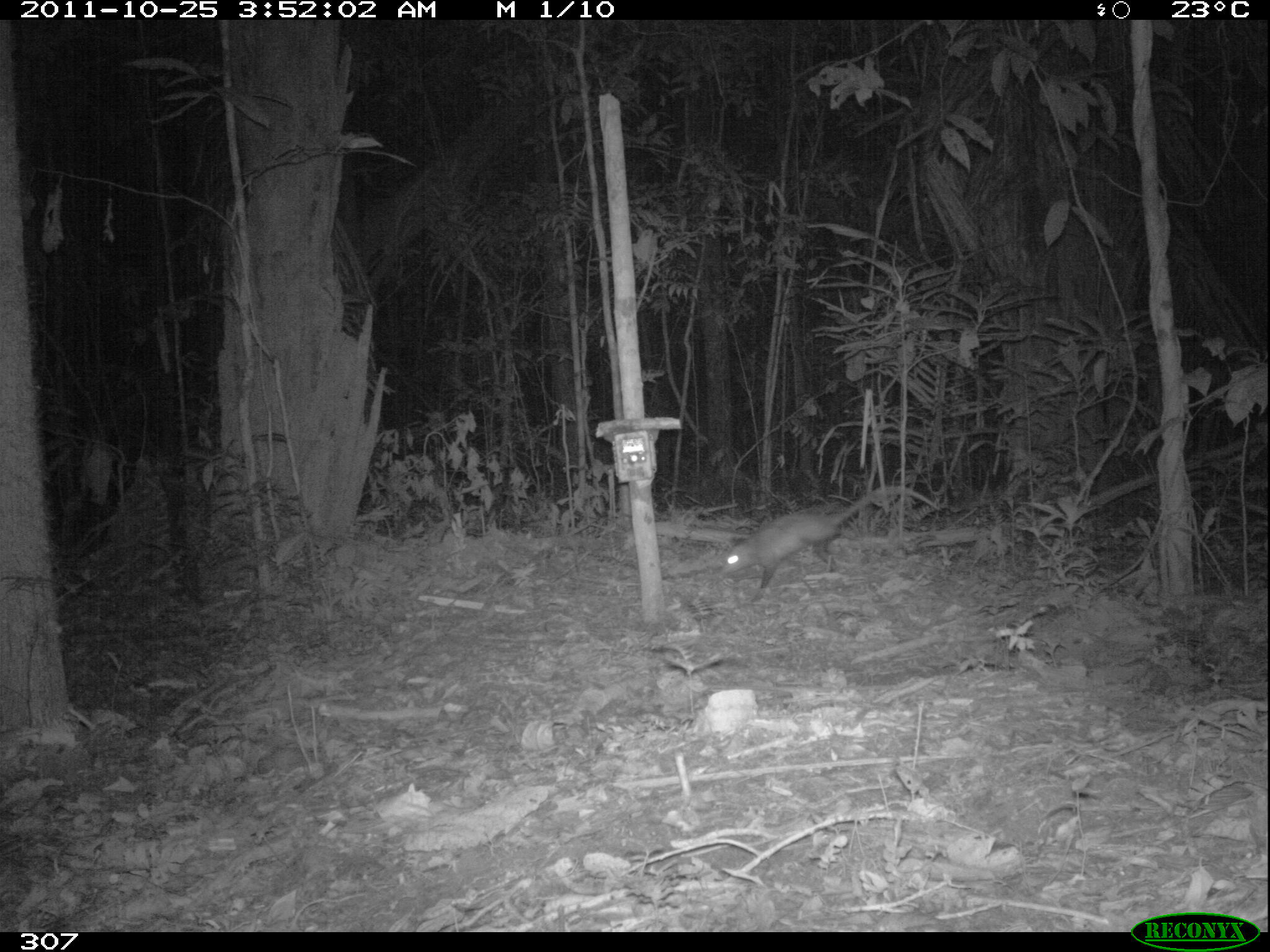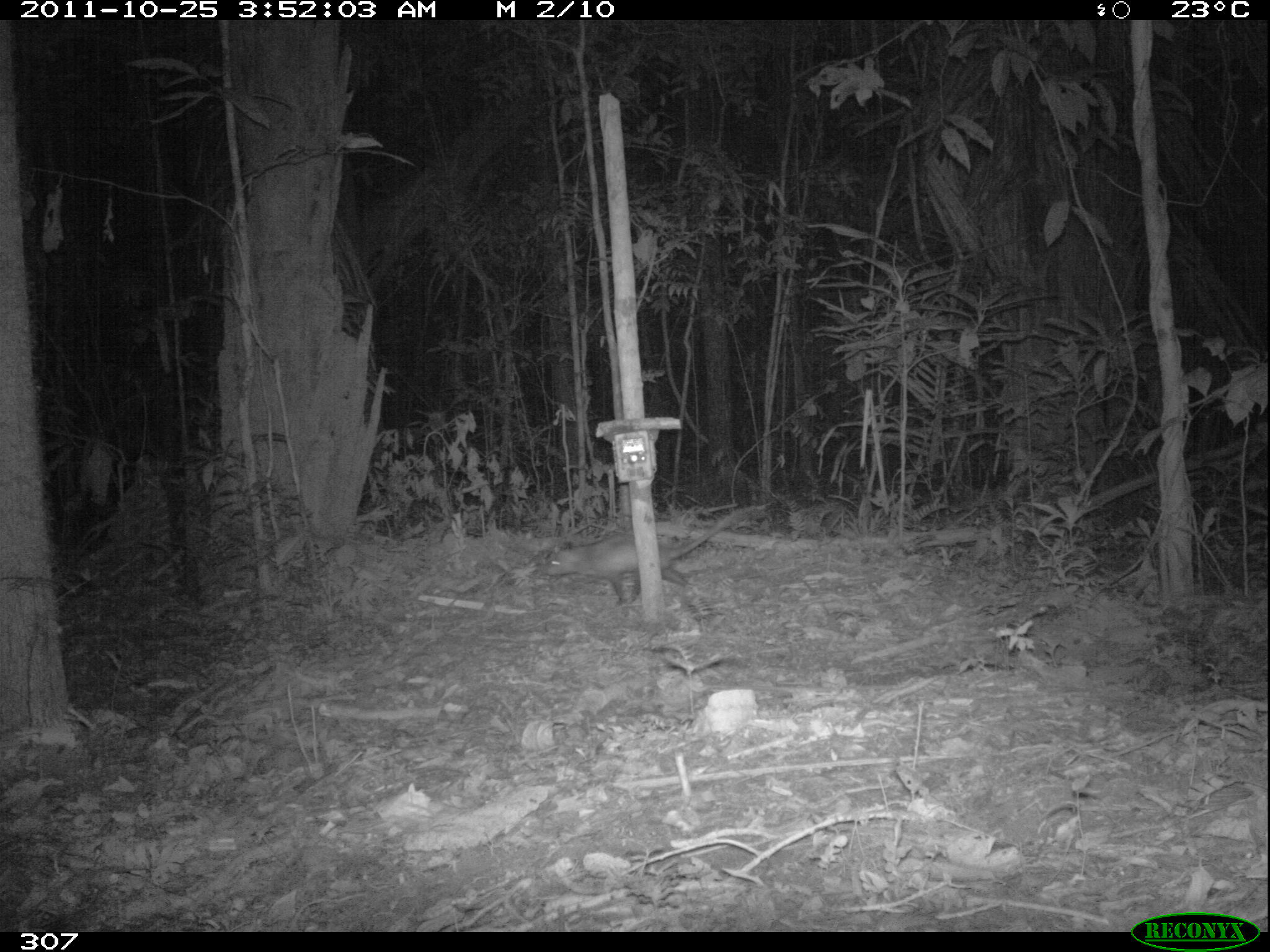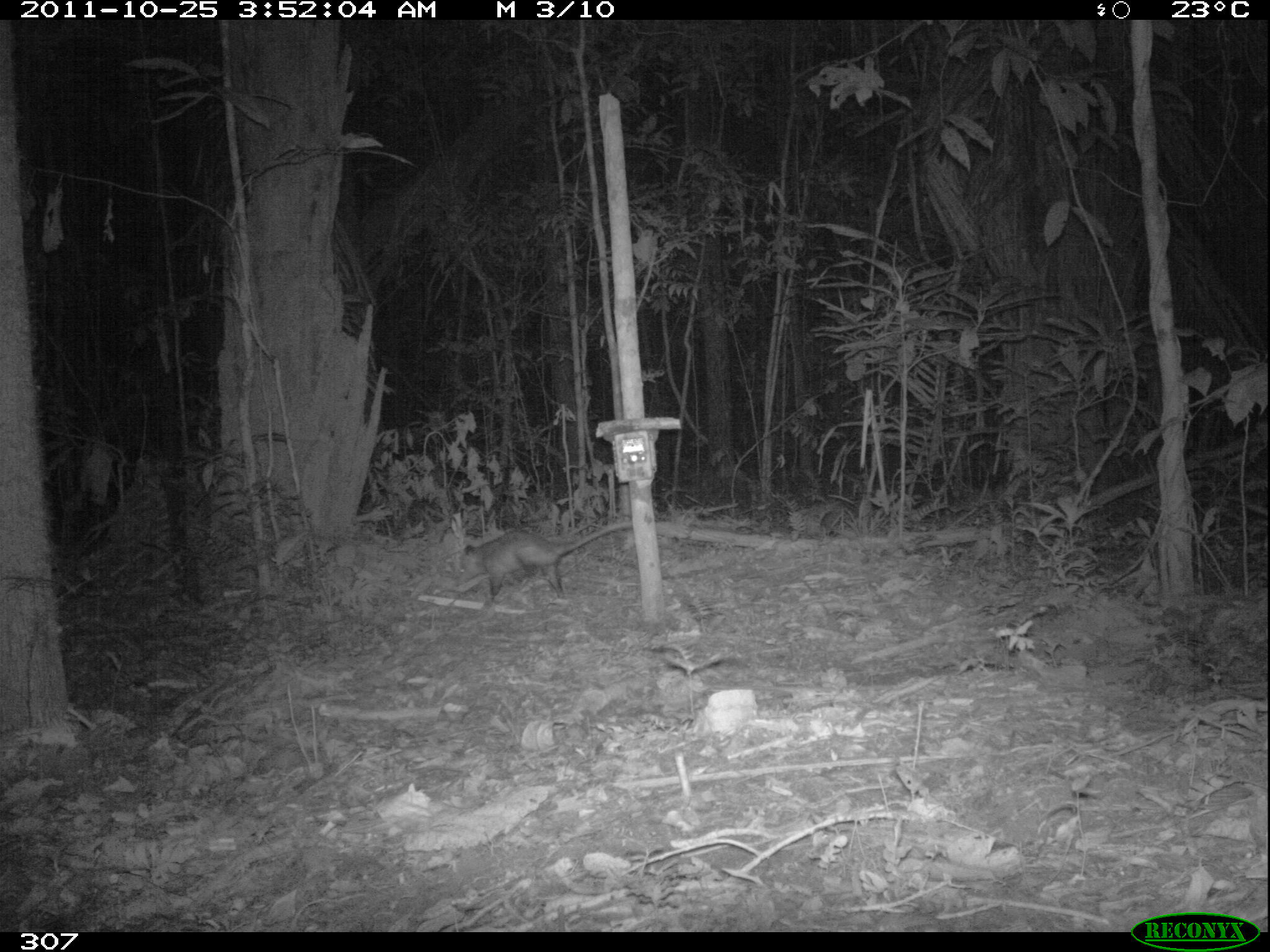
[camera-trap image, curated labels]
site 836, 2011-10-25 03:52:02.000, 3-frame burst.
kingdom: Animalia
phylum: Chordata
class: Mammalia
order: Didelphimorphia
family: Didelphidae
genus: Didelphis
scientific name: Didelphis marsupialis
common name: southern opossum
Didelphis marsupialis (southern opossum).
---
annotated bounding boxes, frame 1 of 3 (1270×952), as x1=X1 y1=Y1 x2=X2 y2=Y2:
didelphis marsupialis: x1=719 y1=486 x2=940 y2=600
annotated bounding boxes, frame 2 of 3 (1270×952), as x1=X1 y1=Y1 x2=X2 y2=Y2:
didelphis marsupialis: x1=545 y1=515 x2=731 y2=606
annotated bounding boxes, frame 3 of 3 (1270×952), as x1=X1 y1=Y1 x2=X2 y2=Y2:
didelphis marsupialis: x1=451 y1=518 x2=632 y2=603